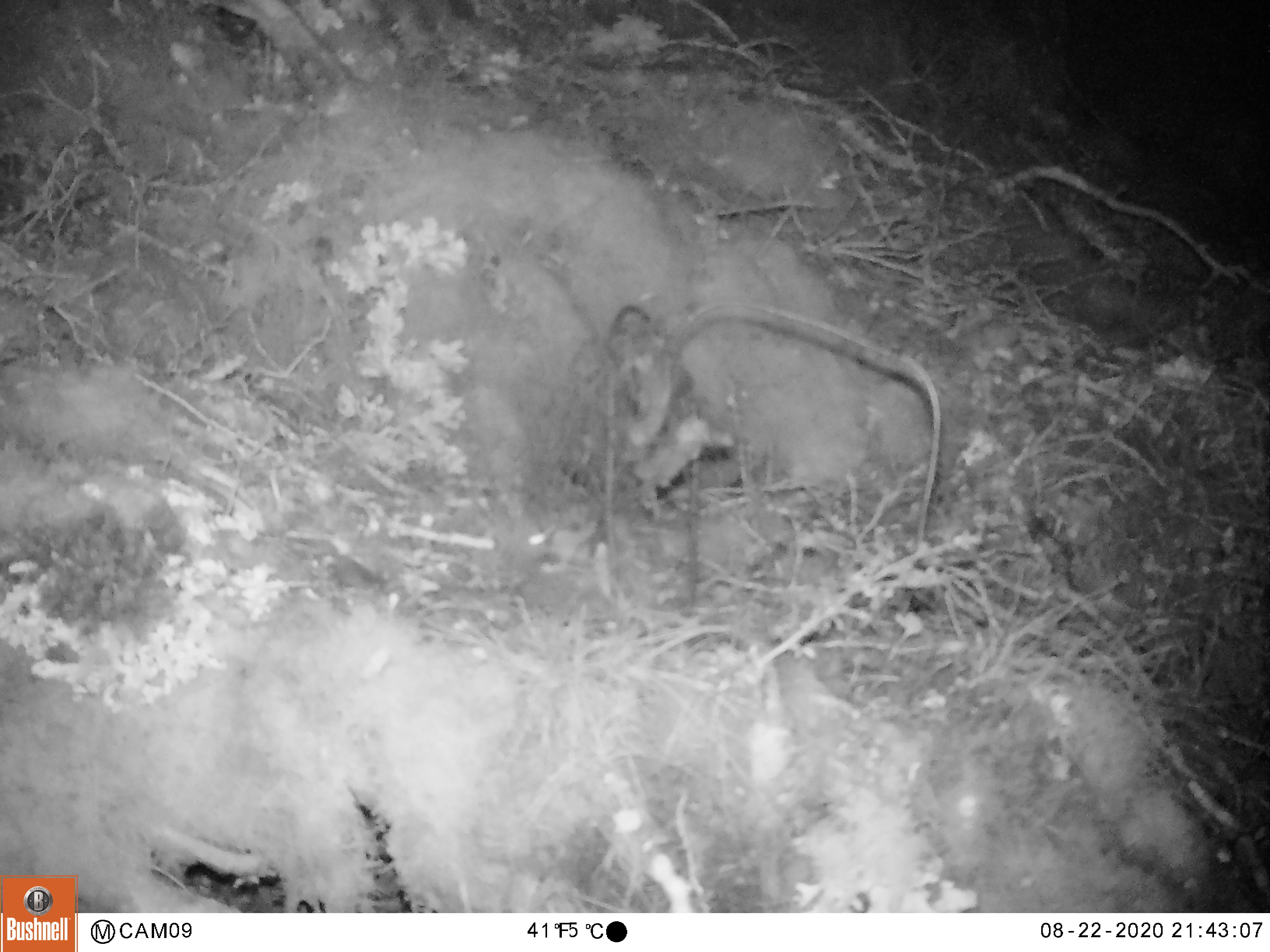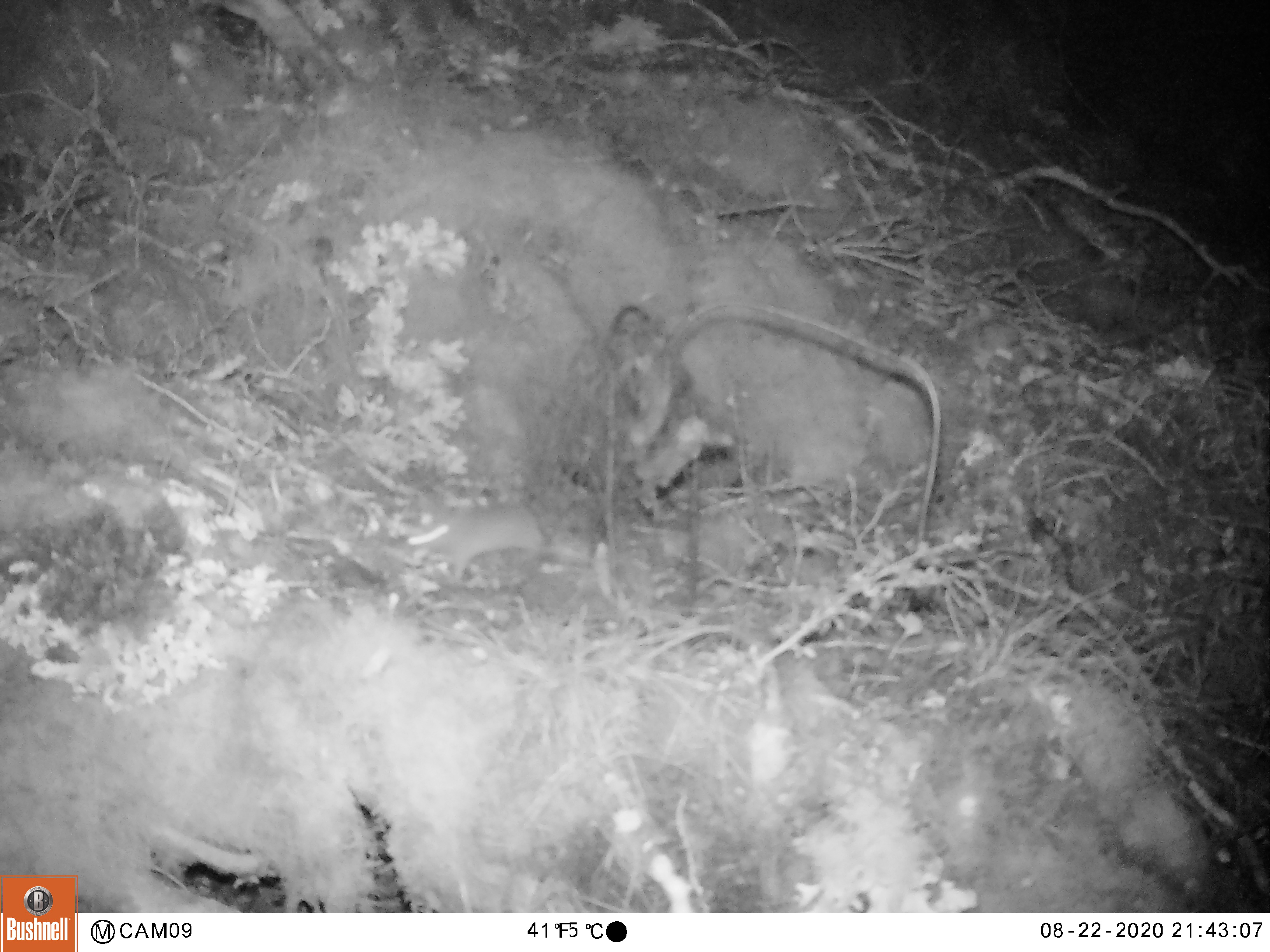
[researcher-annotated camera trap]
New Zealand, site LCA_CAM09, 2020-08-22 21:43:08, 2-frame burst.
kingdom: Animalia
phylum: Chordata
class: Mammalia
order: Rodentia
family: Muridae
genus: Mus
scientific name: Mus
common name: mouse